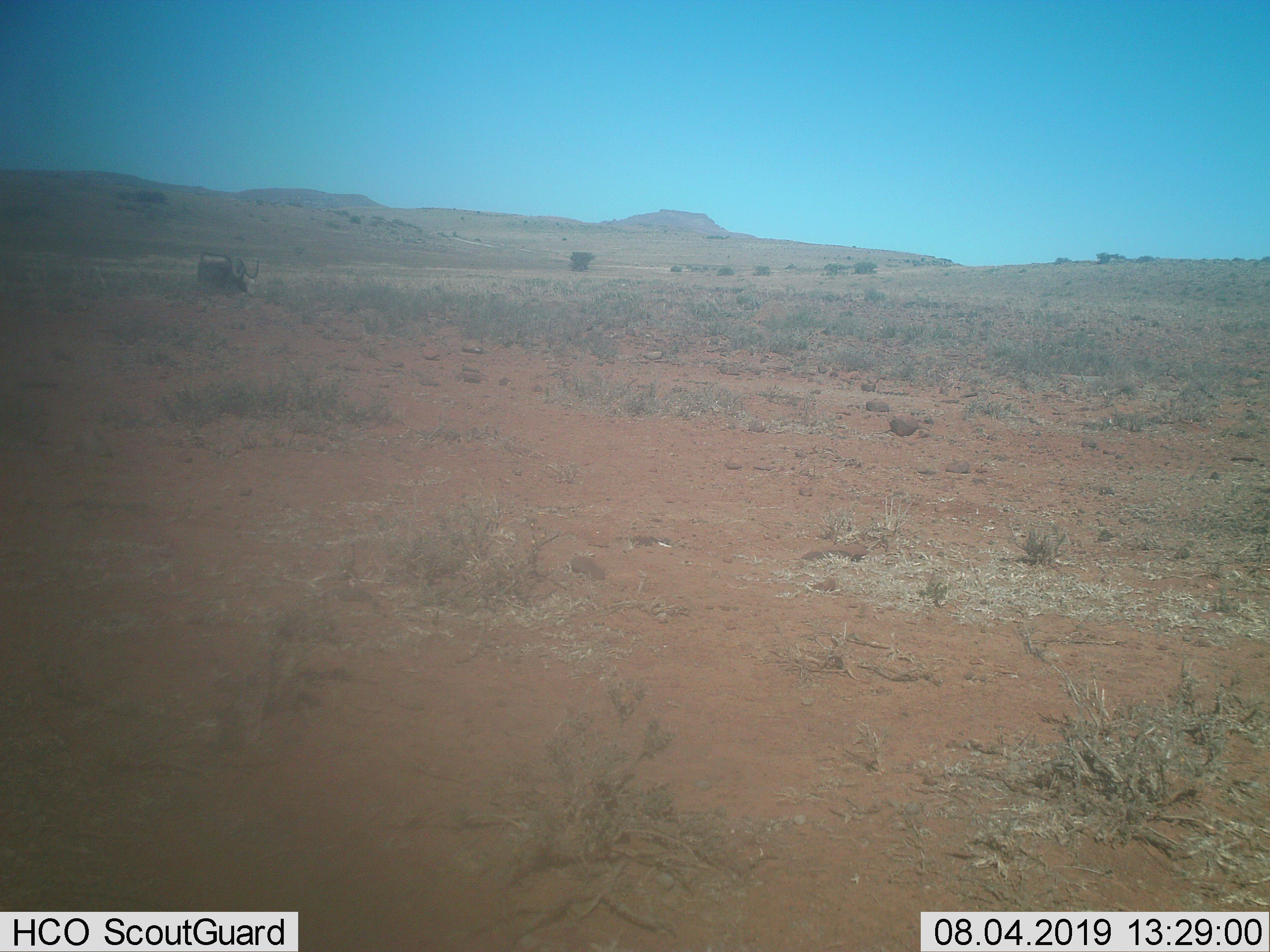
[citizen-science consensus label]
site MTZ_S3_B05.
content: unidentified animal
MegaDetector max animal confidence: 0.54